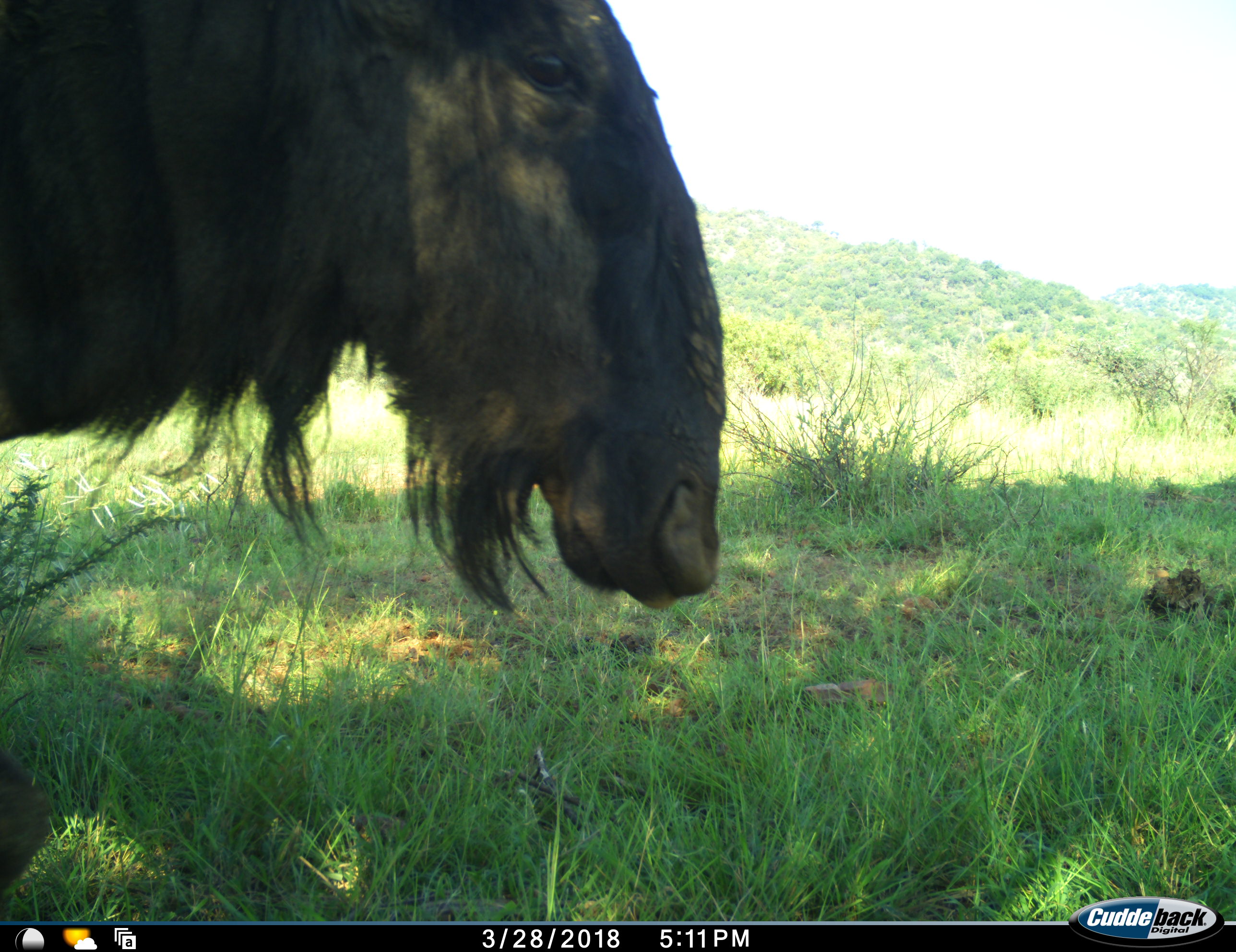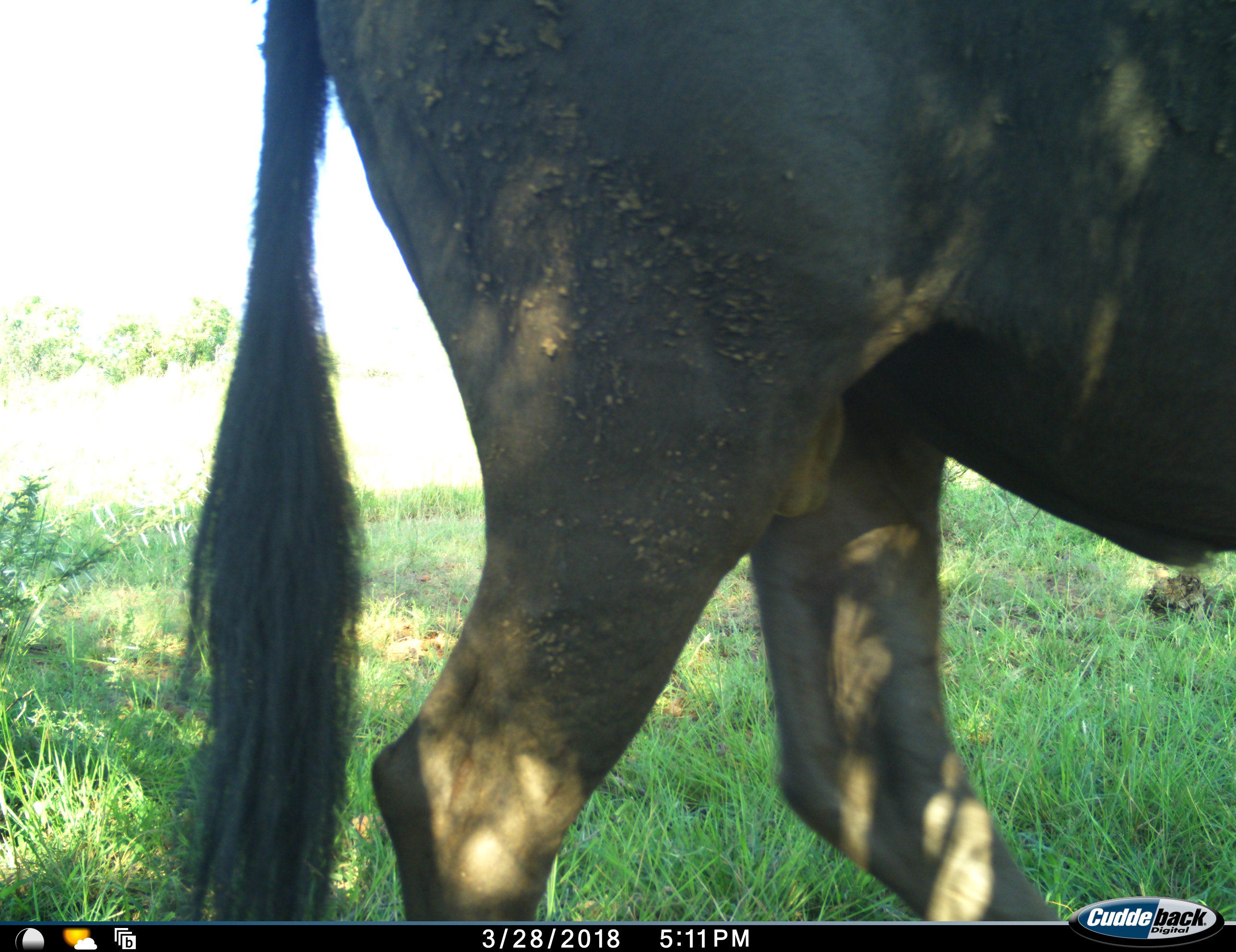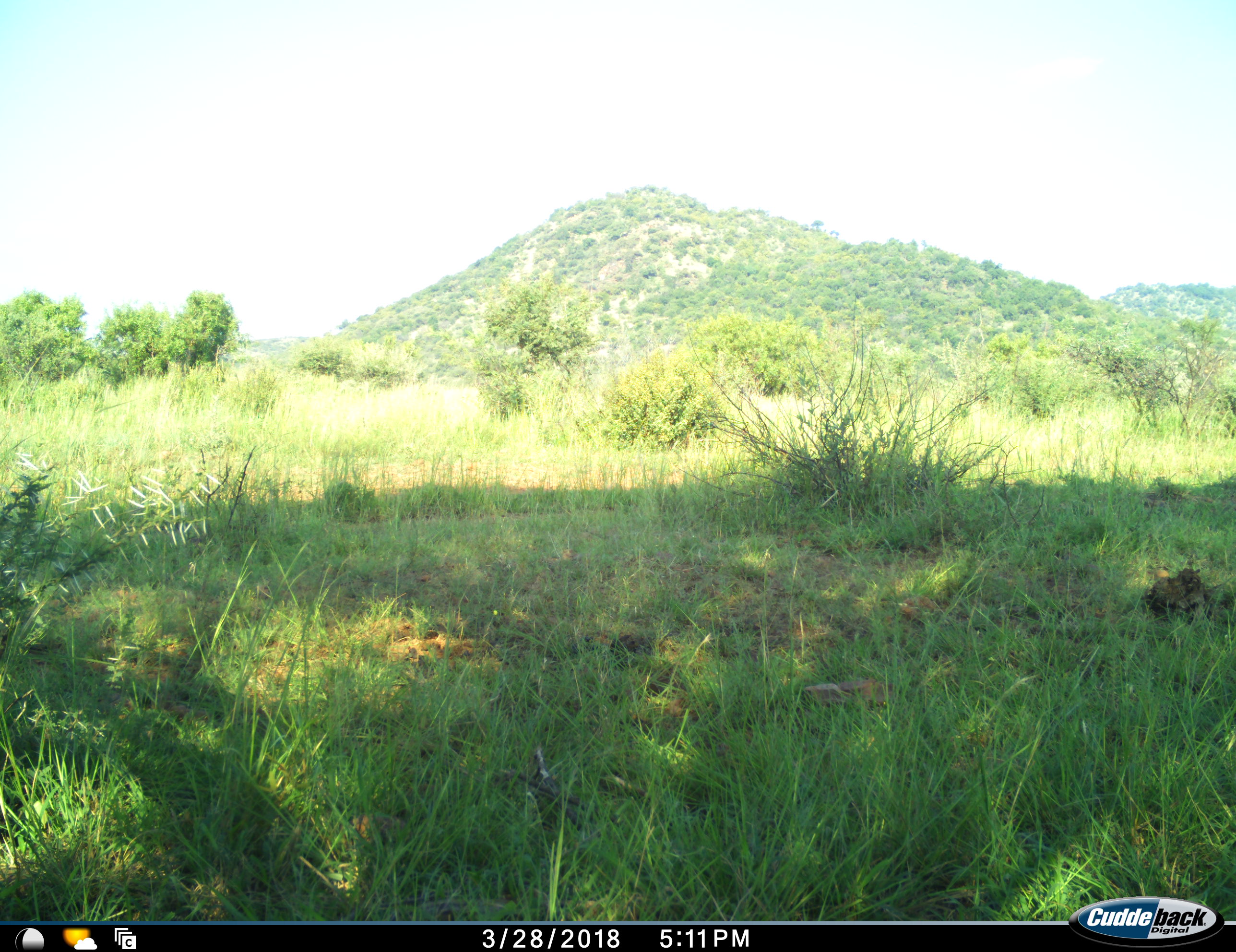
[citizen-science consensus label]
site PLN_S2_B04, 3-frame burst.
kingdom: Animalia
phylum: Chordata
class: Mammalia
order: Artiodactyla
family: Bovidae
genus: Connochaetes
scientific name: Connochaetes taurinus taurinus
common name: blue wildebeest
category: wildebeestblue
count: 1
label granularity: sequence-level